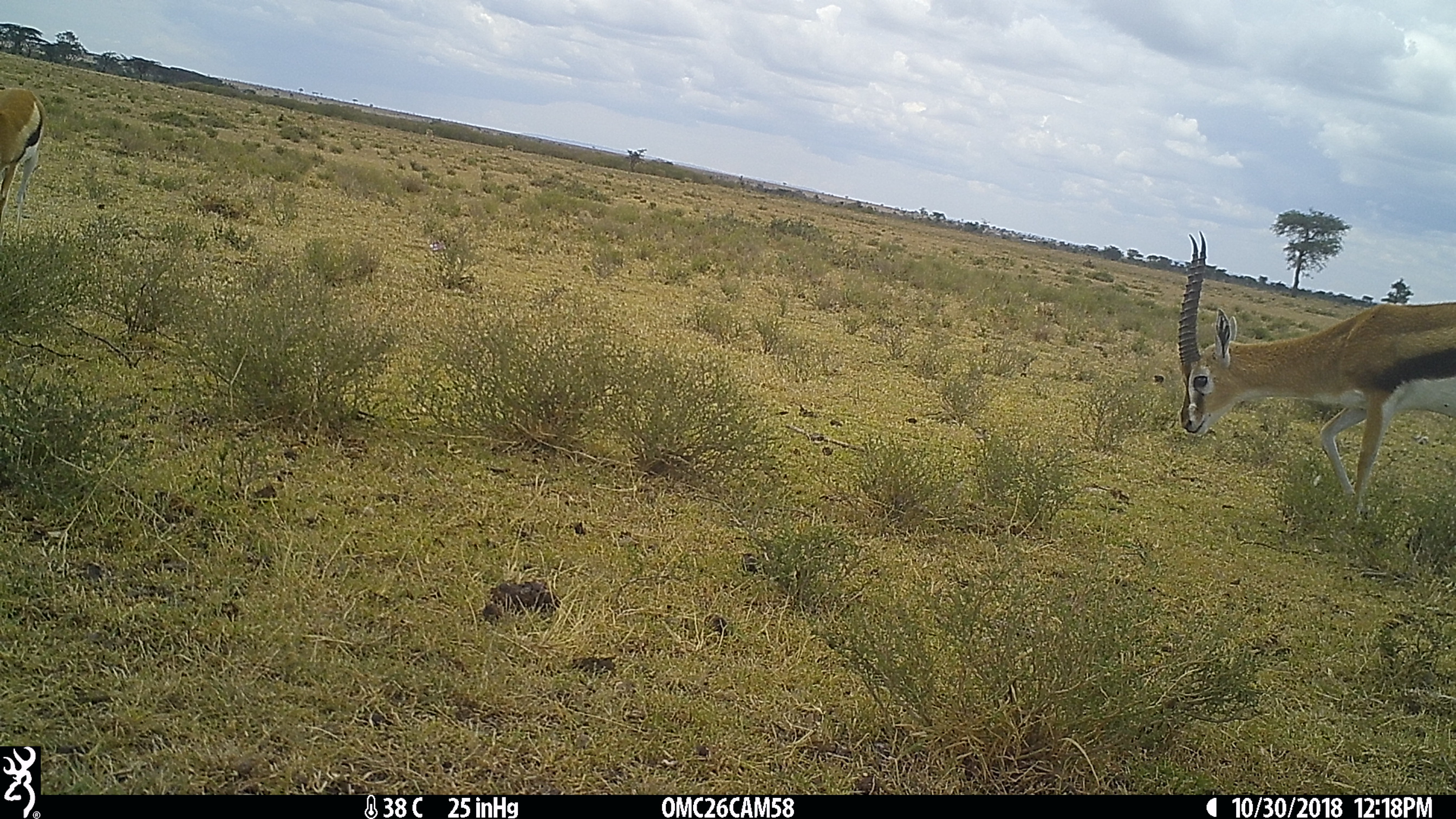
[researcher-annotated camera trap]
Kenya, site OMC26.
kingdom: Animalia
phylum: Chordata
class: Mammalia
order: Artiodactyla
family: Bovidae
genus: Eudorcas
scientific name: Eudorcas thomsonii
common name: thomon's gazelle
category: gazelle thomsons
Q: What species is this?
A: Gazelle thomsons (thomon's gazelle) (Eudorcas thomsonii).